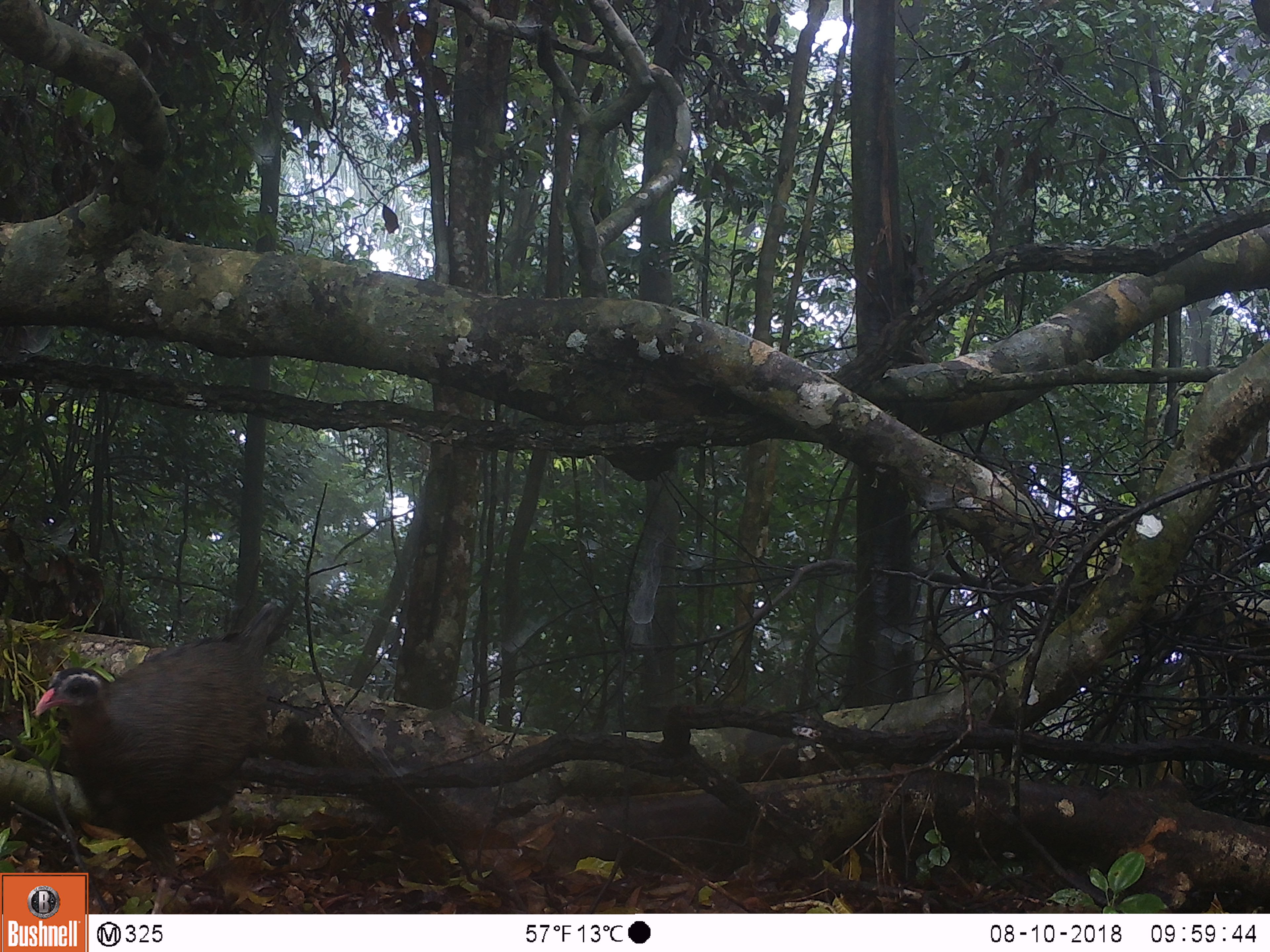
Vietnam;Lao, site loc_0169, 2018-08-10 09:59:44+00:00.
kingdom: Animalia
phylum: Chordata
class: Aves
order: Galliformes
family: Phasianidae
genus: Rheinardia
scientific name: Rheinardia ocellata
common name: crested argus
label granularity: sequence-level